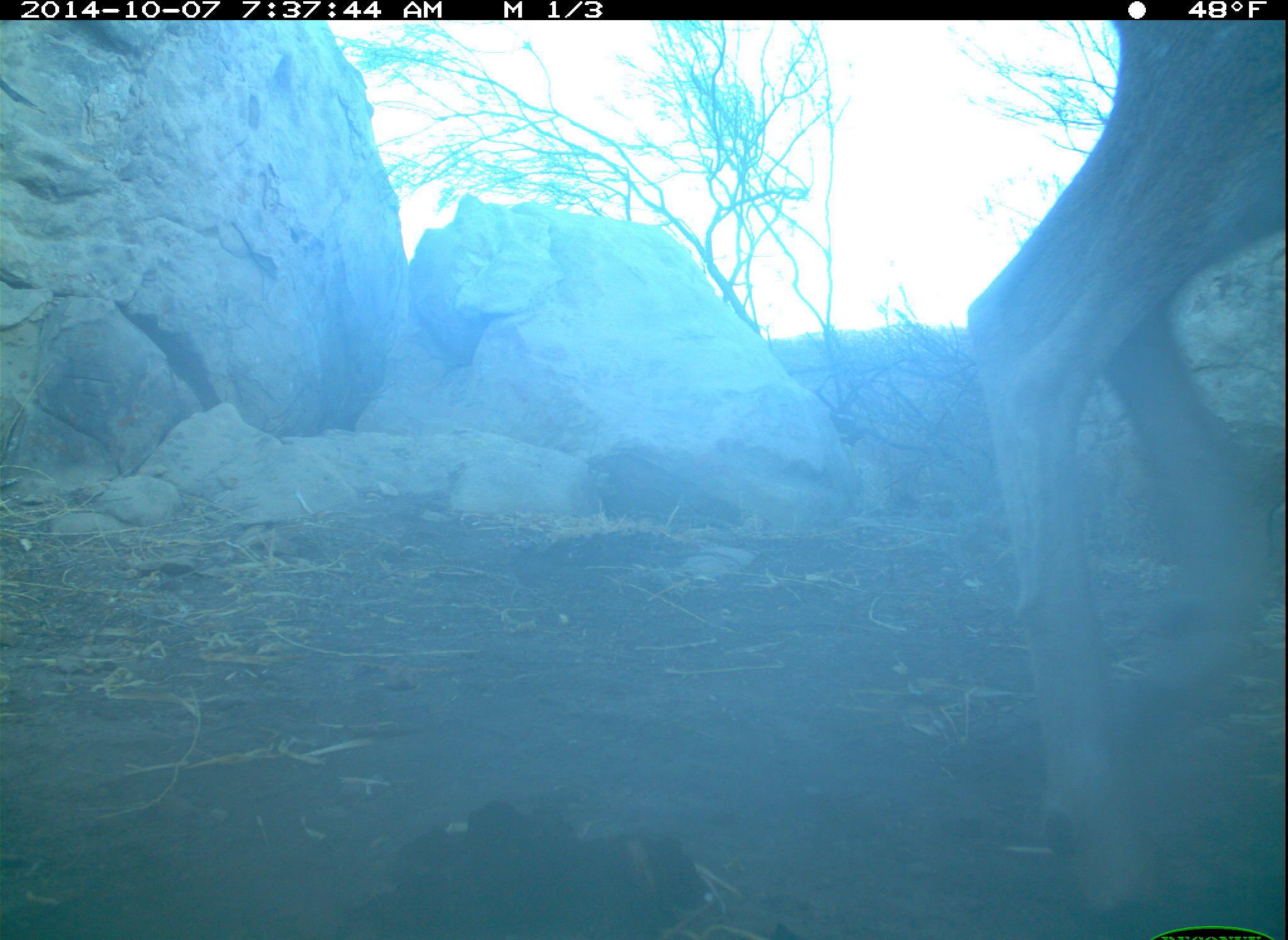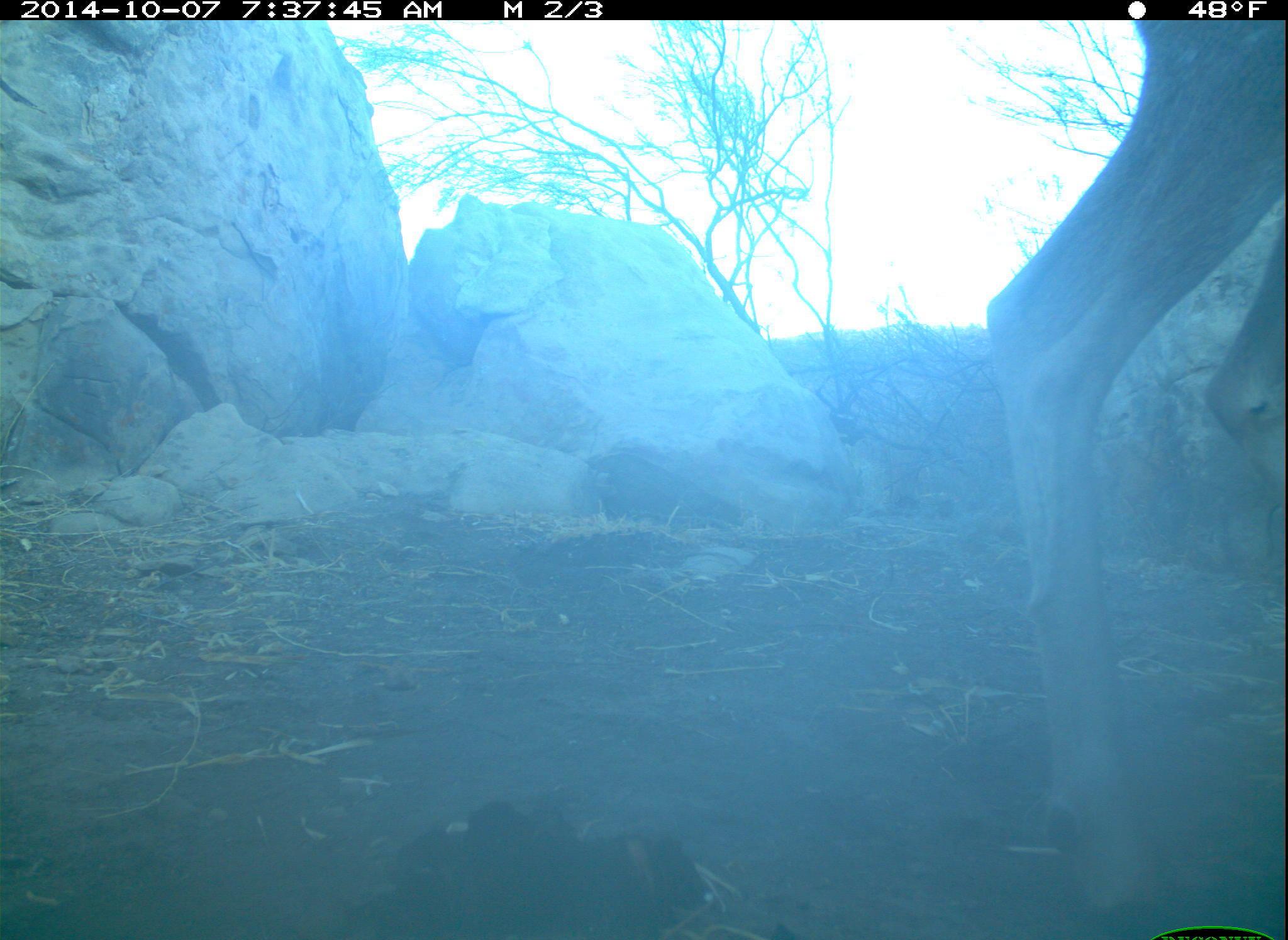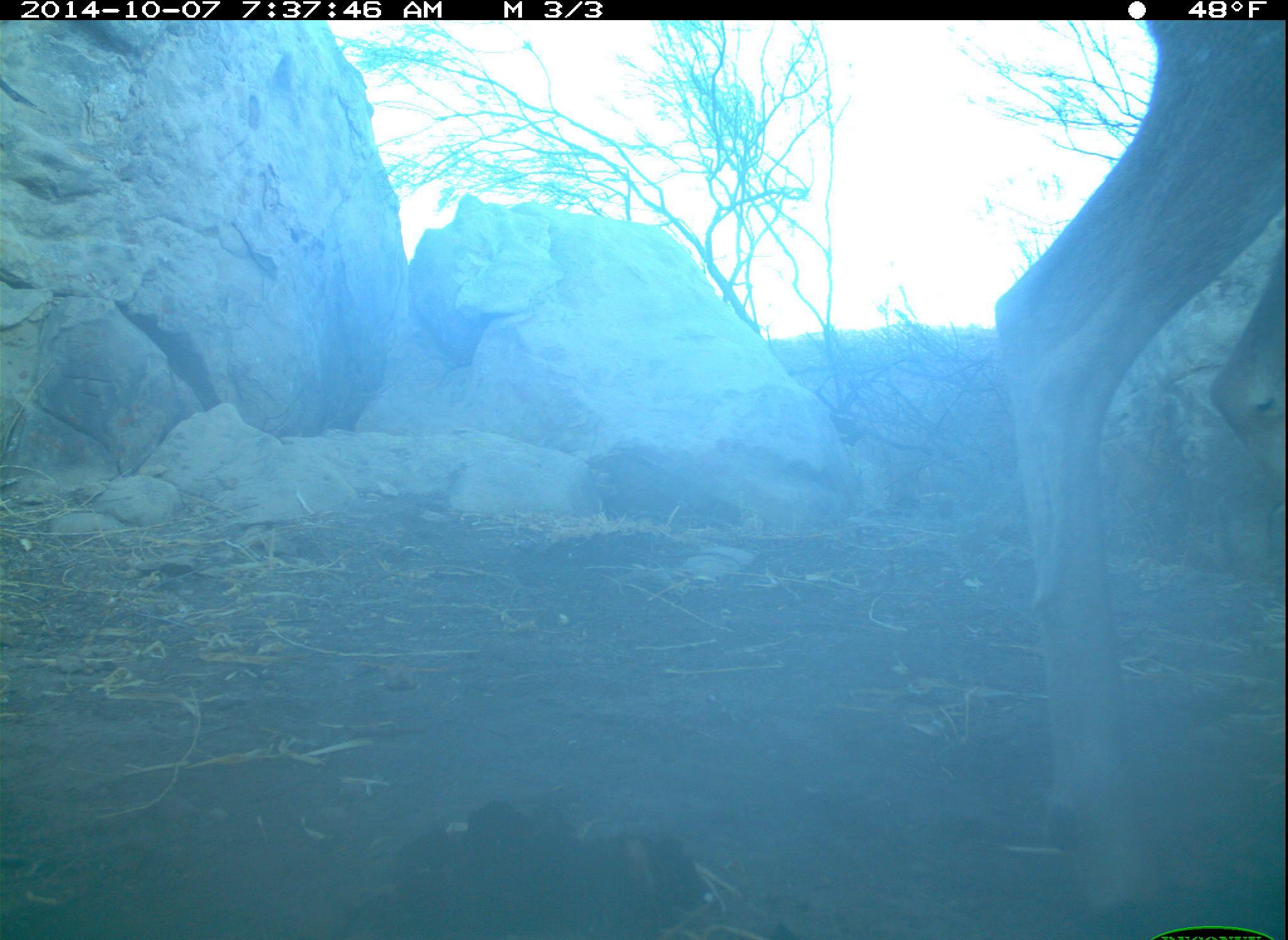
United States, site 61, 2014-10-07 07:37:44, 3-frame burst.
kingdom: Animalia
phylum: Chordata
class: Mammalia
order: Artiodactyla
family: Cervidae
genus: Odocoileus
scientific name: Odocoileus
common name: deer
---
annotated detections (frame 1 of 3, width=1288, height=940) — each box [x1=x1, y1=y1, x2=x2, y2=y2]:
deer: [x1=939, y1=18, x2=1282, y2=940]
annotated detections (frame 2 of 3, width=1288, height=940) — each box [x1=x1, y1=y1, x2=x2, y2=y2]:
deer: [x1=968, y1=23, x2=1285, y2=918]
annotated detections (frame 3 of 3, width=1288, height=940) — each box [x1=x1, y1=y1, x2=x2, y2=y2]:
deer: [x1=958, y1=14, x2=1274, y2=934]